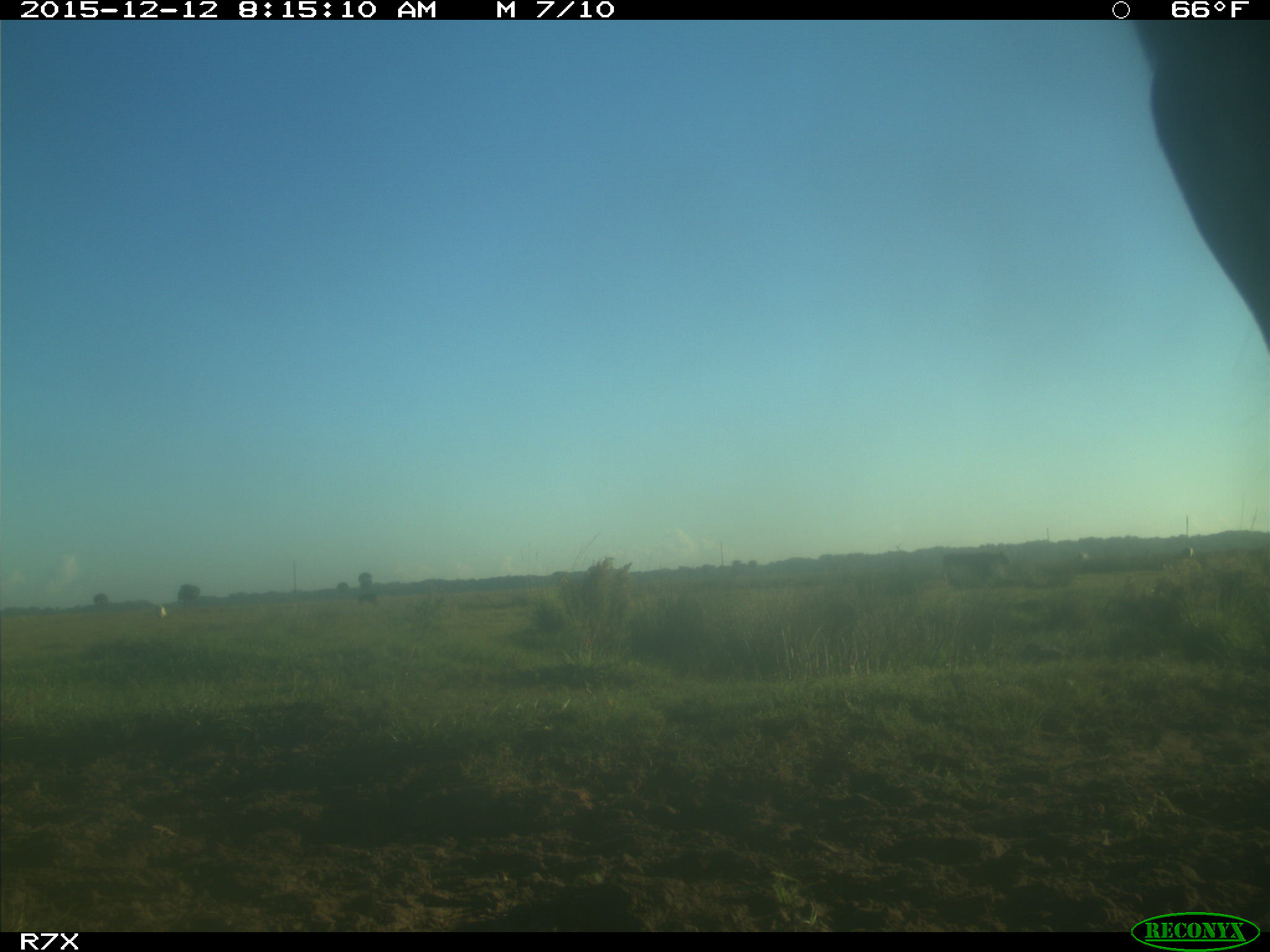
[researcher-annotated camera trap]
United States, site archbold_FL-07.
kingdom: Animalia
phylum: Chordata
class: Mammalia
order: Artiodactyla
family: Bovidae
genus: Bos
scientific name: Bos taurus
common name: domestic cow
Bos taurus (domestic cow).